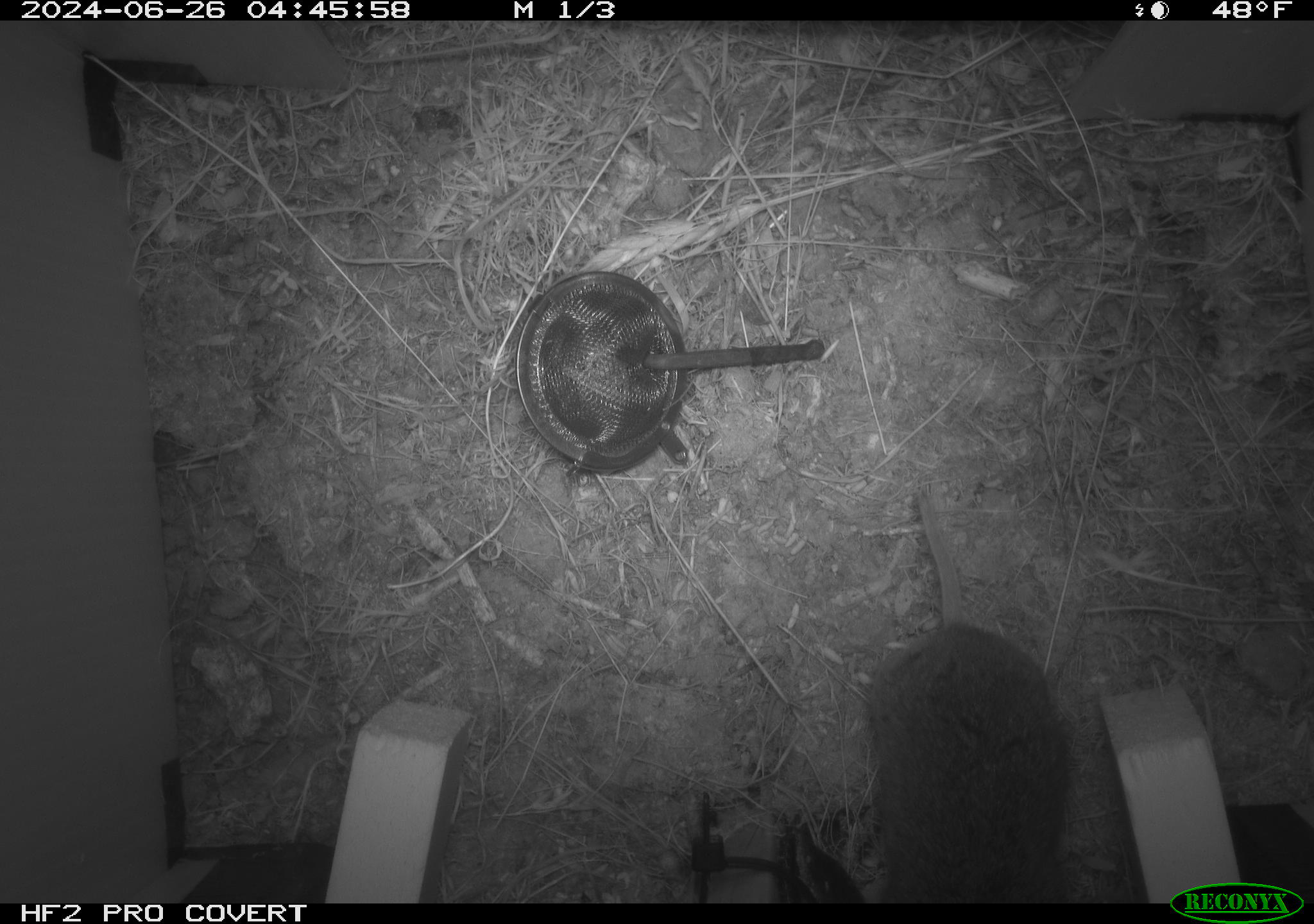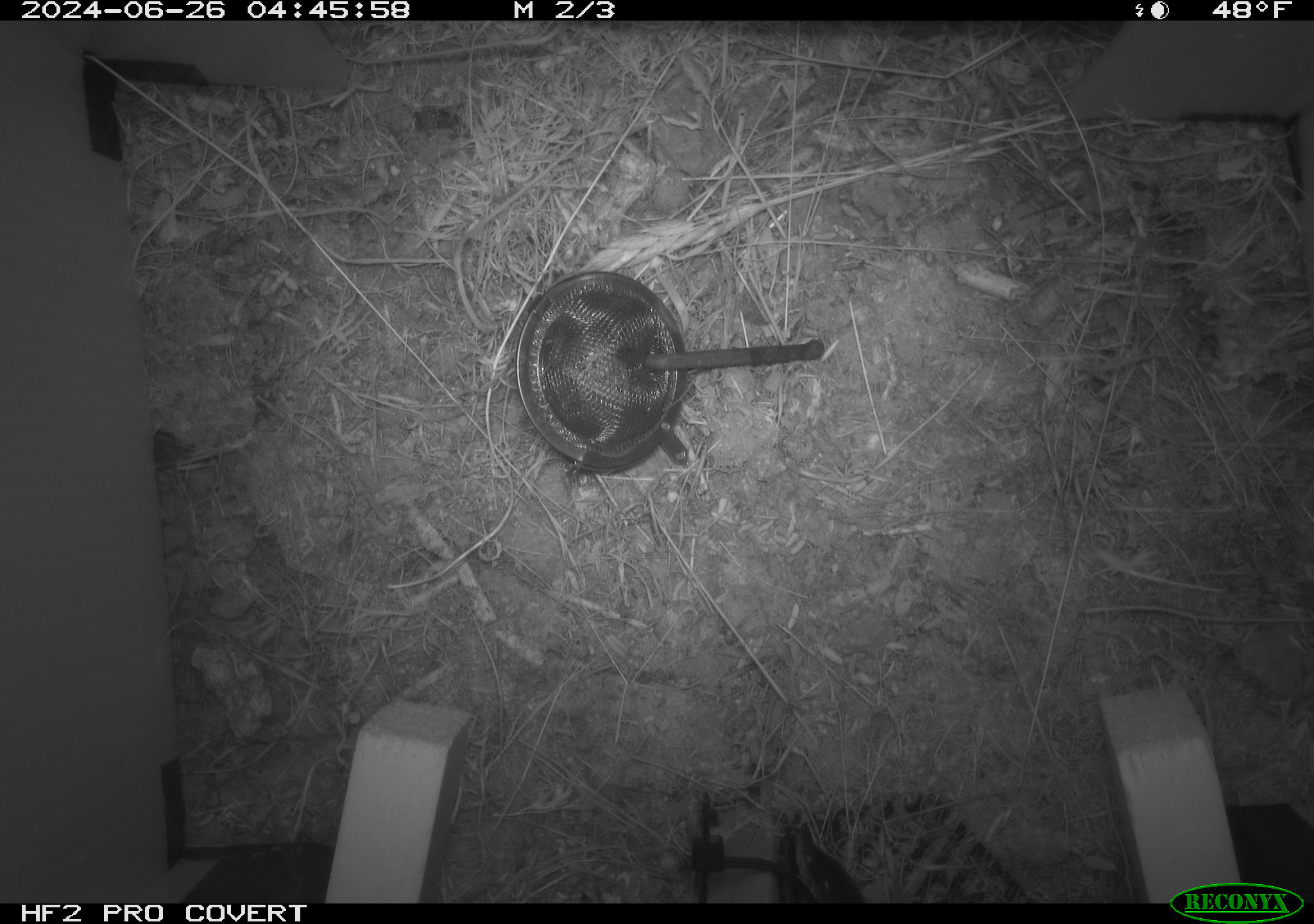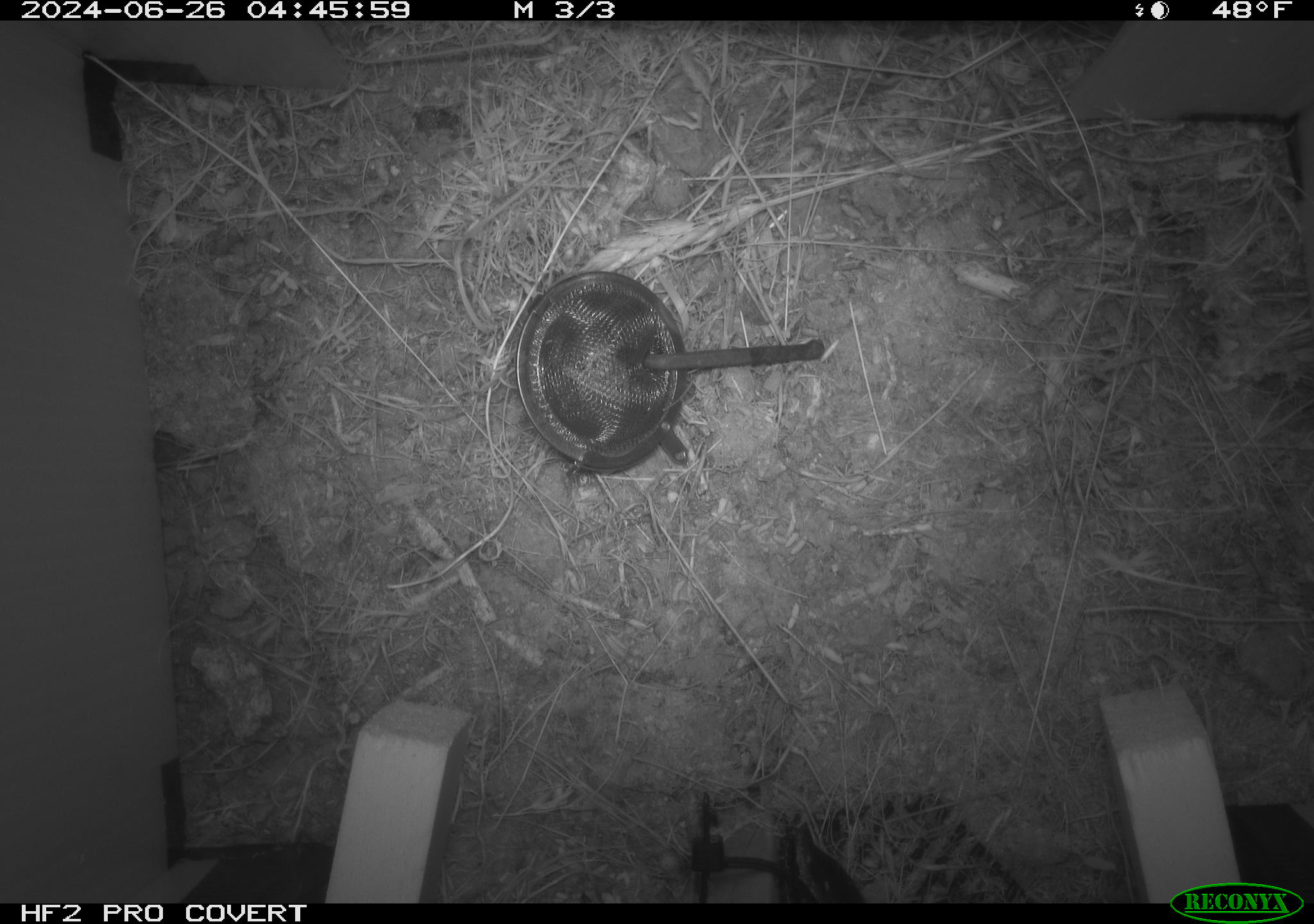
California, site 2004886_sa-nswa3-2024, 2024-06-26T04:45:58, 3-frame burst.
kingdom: Animalia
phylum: Chordata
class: Mammalia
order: Rodentia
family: Cricetidae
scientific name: Arvicolinae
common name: voles, lemmings, and muskrats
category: arvicolinae subfamily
Arvicolinae subfamily (voles, lemmings, and muskrats) (Arvicolinae).